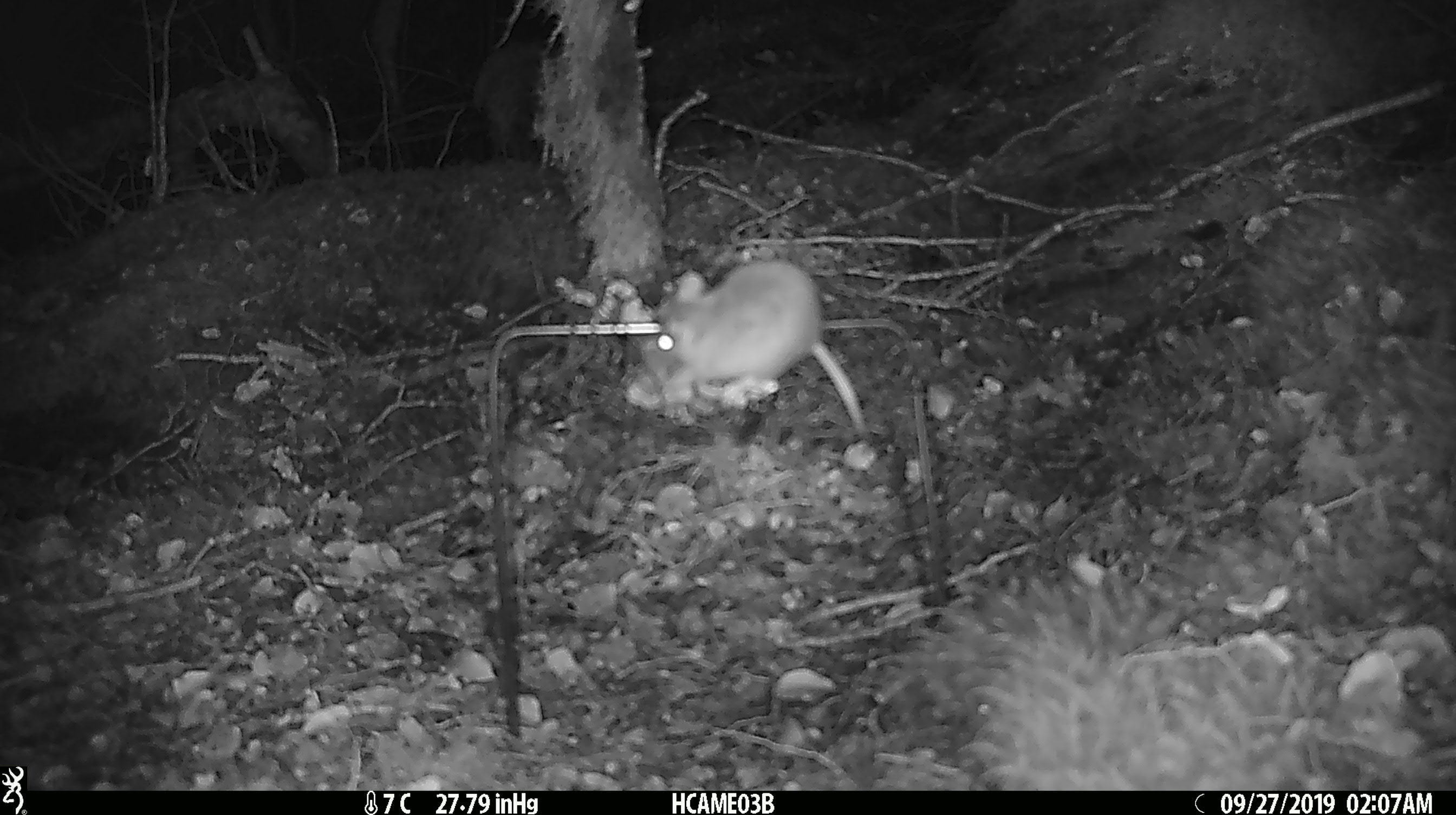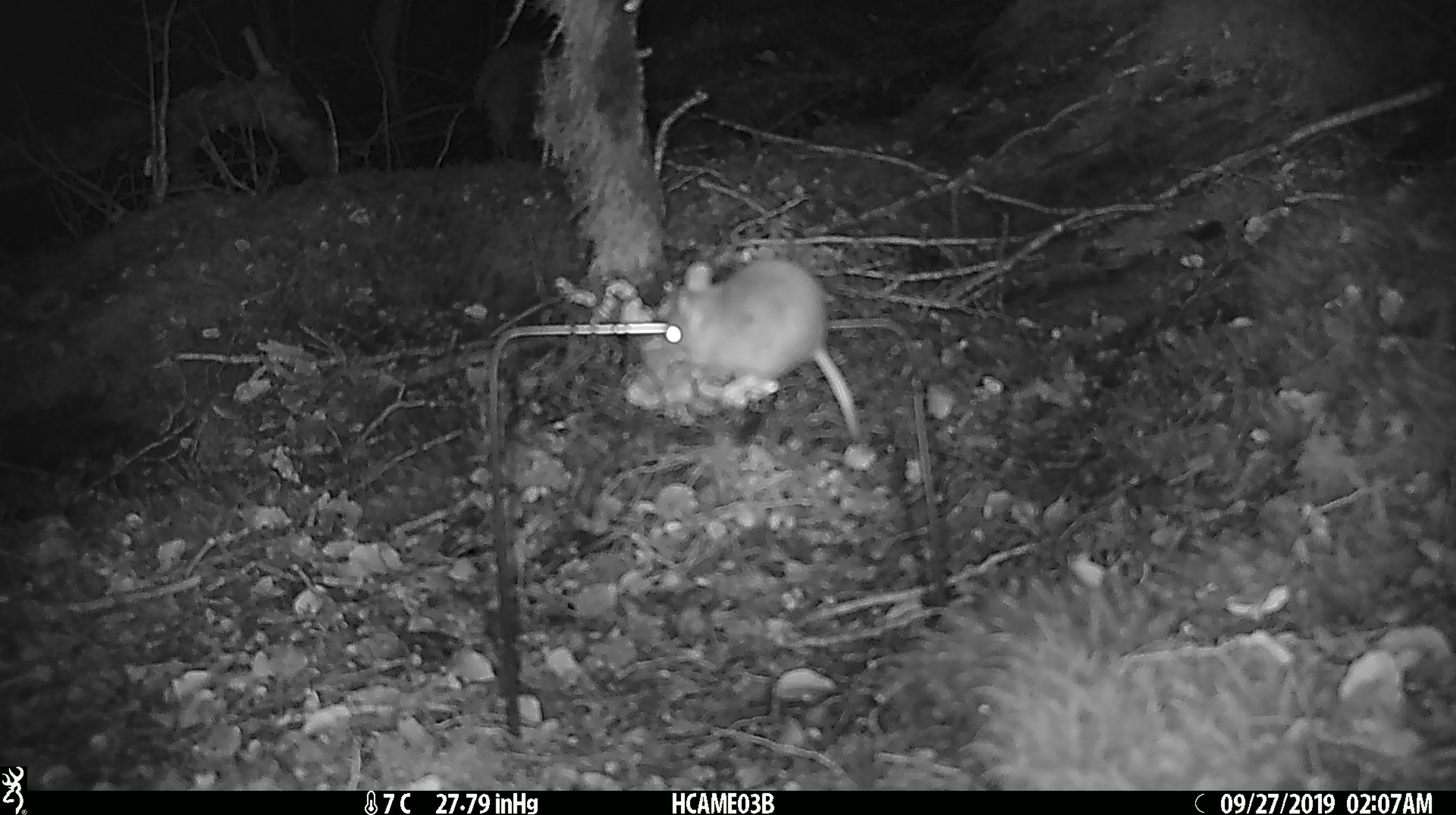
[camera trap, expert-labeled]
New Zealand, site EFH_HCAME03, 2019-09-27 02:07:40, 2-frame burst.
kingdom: Animalia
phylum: Chordata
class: Mammalia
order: Rodentia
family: Muridae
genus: Mus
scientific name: Mus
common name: mouse